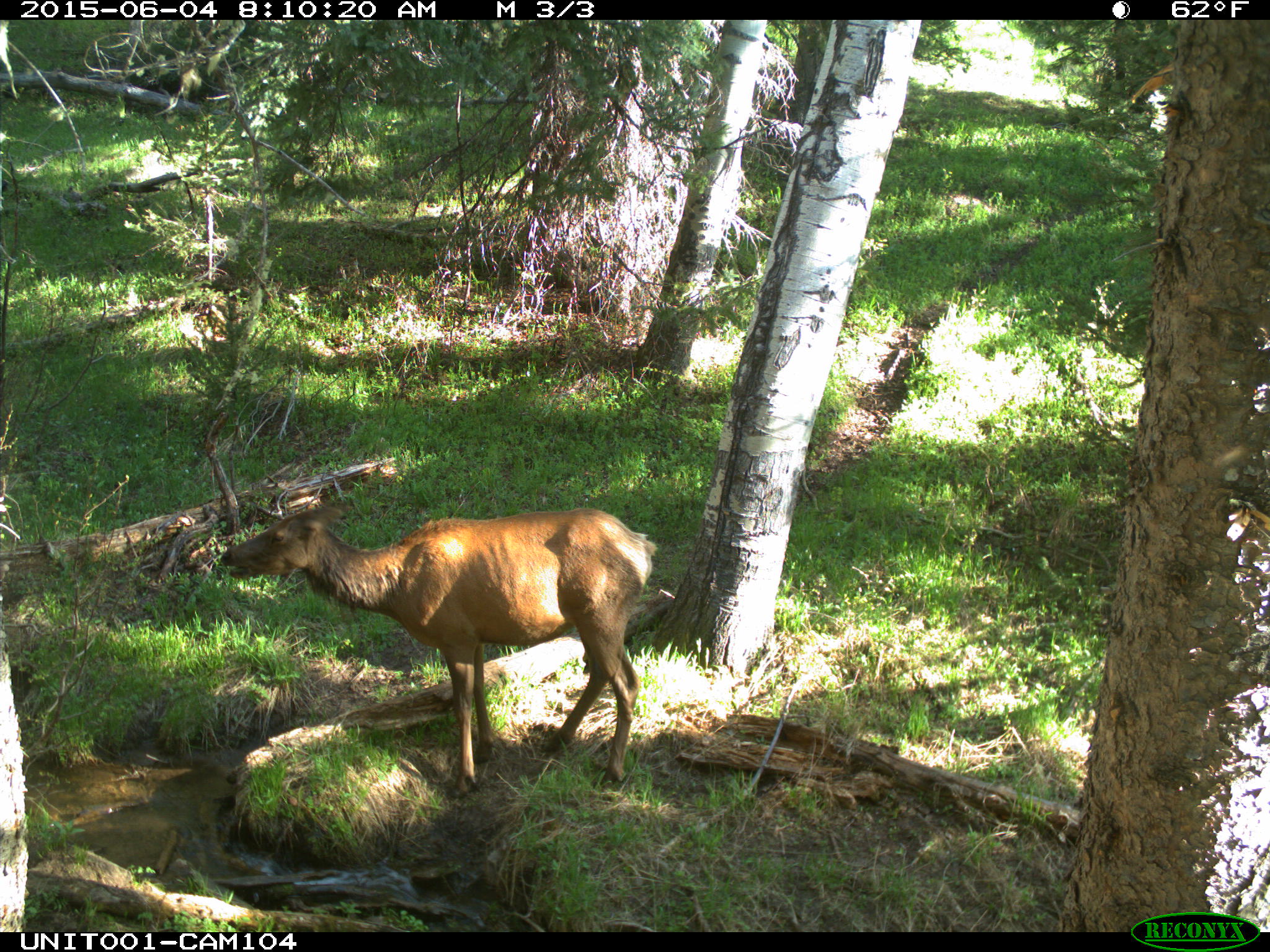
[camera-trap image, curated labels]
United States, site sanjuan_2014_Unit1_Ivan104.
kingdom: Animalia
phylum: Chordata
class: Mammalia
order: Artiodactyla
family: Cervidae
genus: Cervus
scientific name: Cervus elaphus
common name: red deer